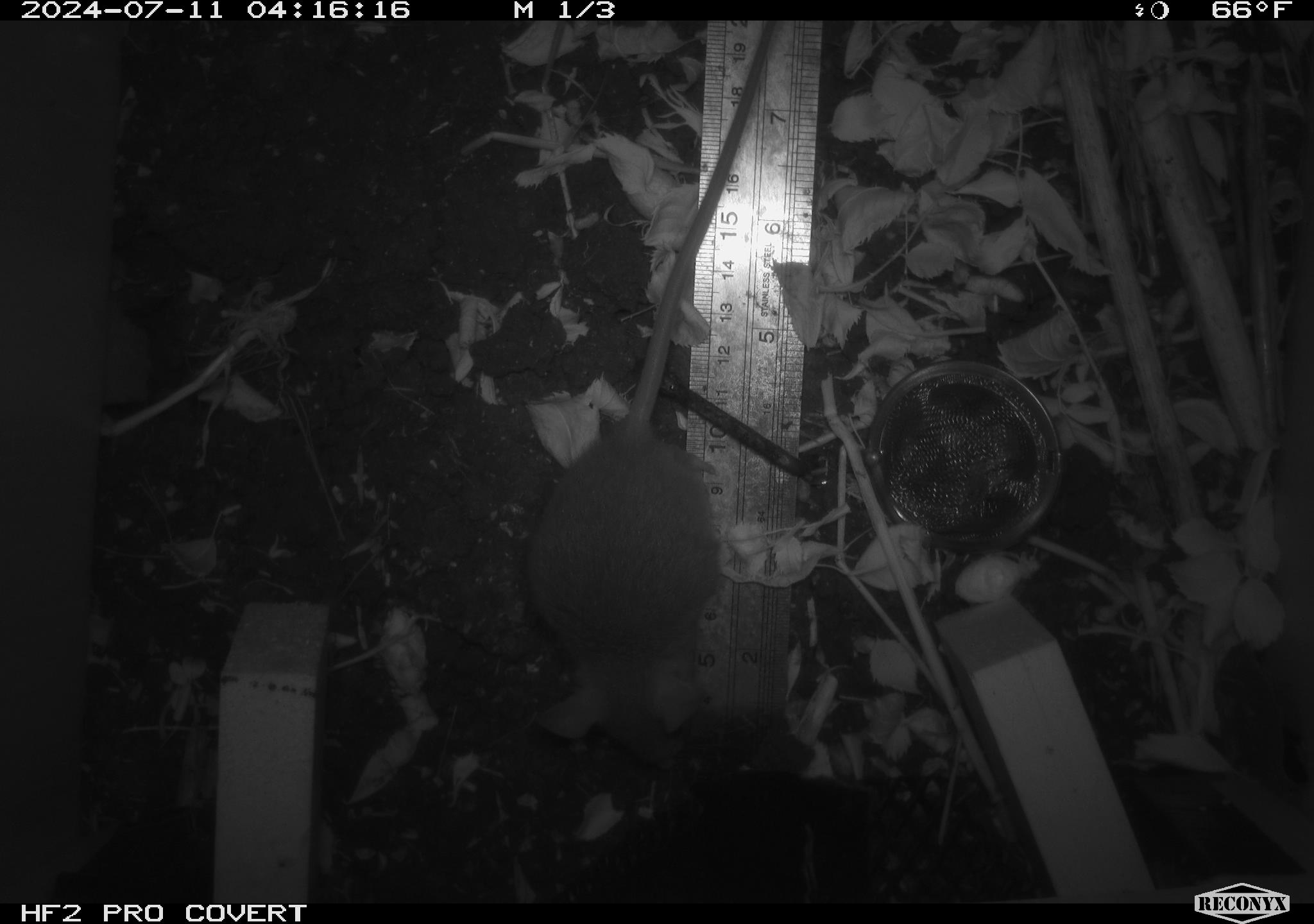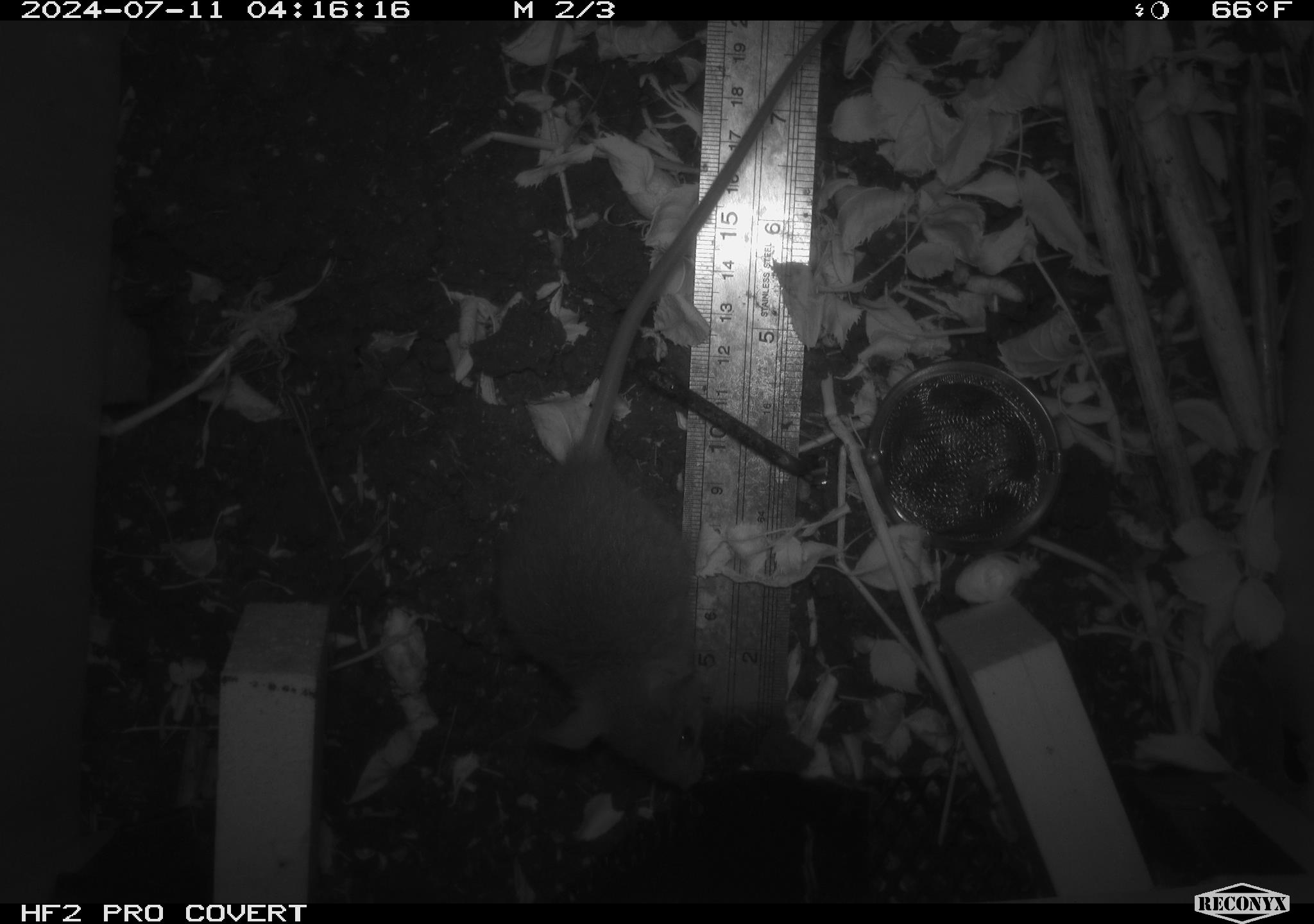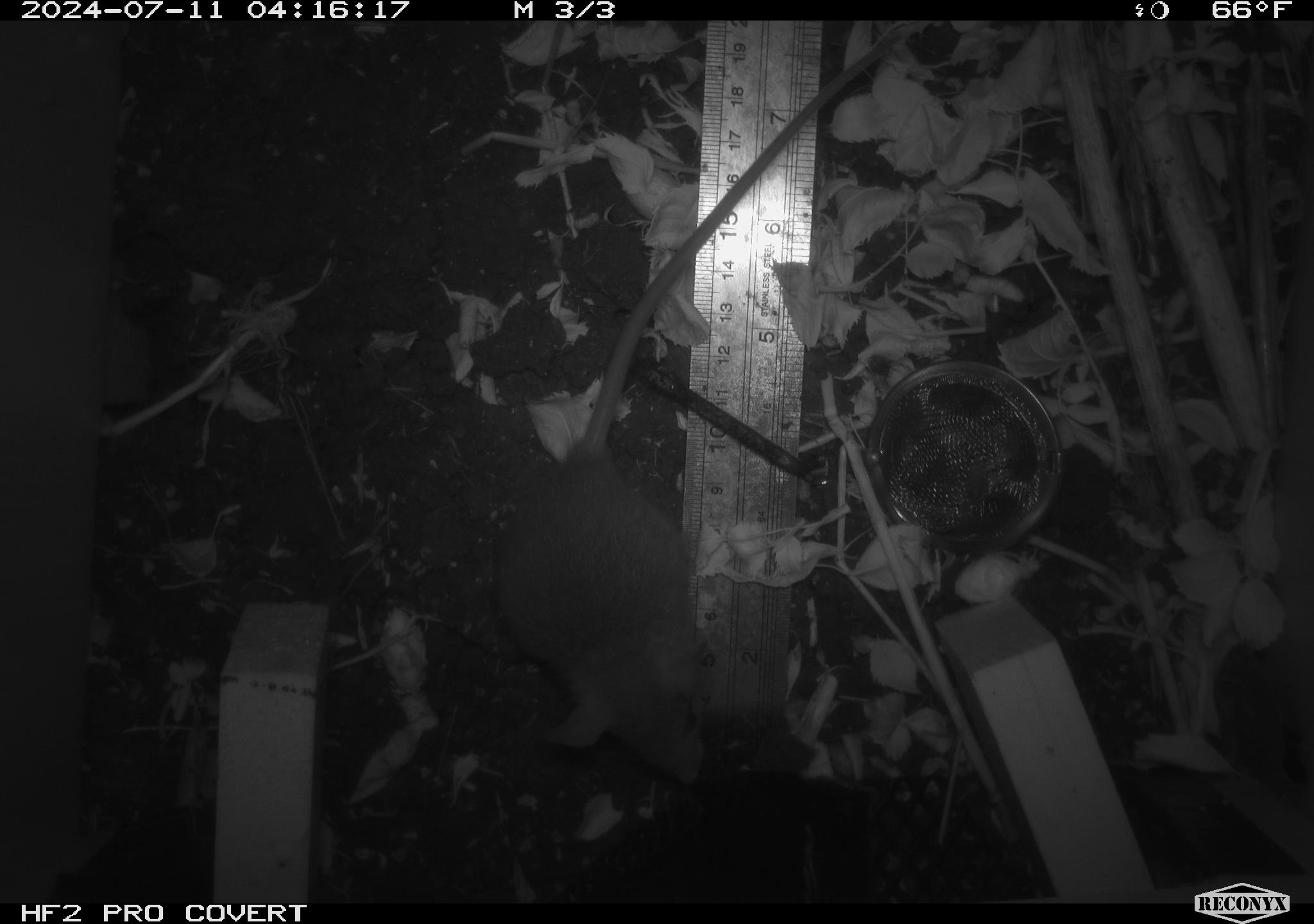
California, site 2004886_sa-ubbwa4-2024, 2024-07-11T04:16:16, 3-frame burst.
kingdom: Animalia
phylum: Chordata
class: Mammalia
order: Rodentia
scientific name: Rodentia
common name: woodrat or rat or mouse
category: woodrat or rat or mouse species